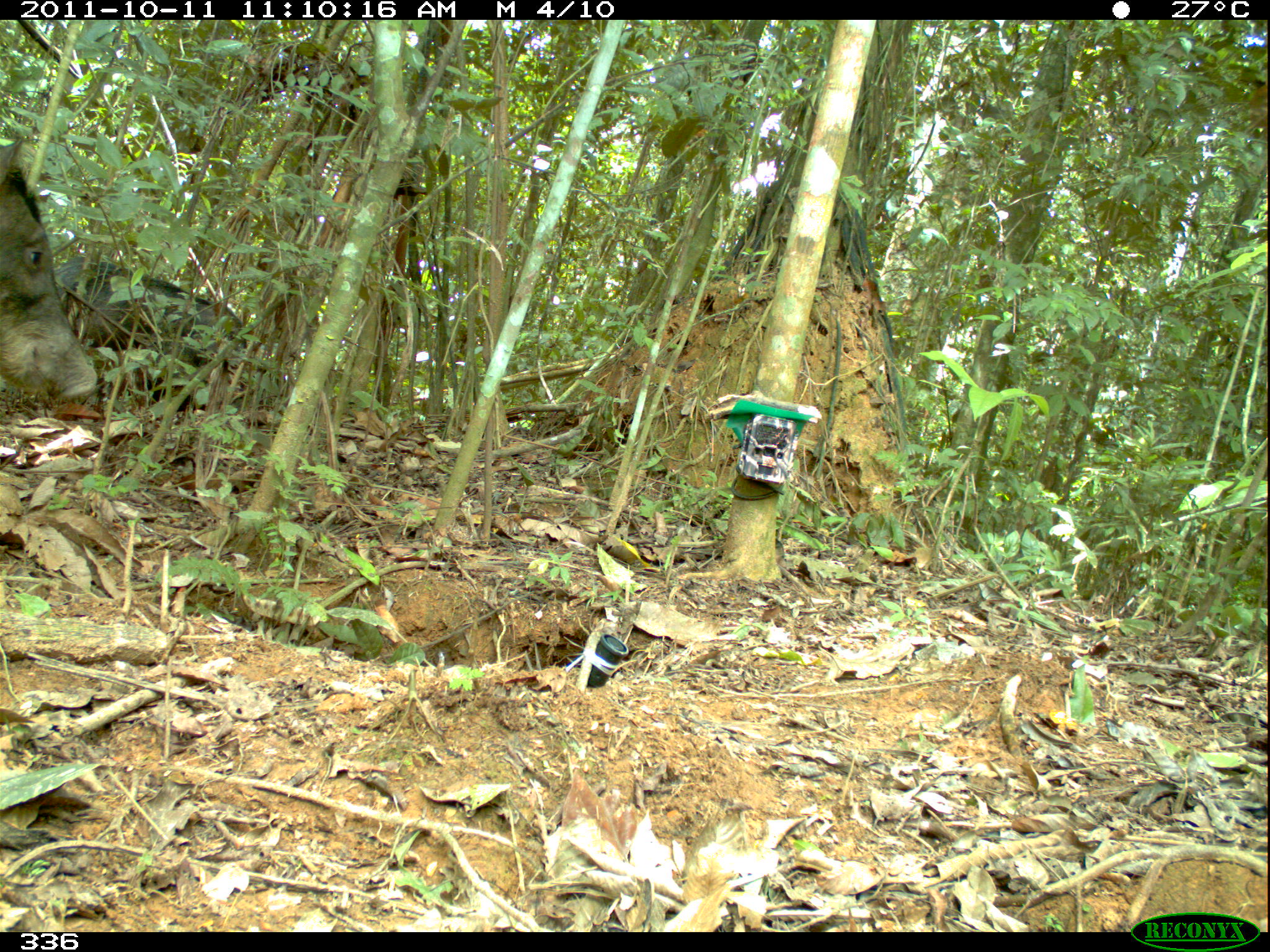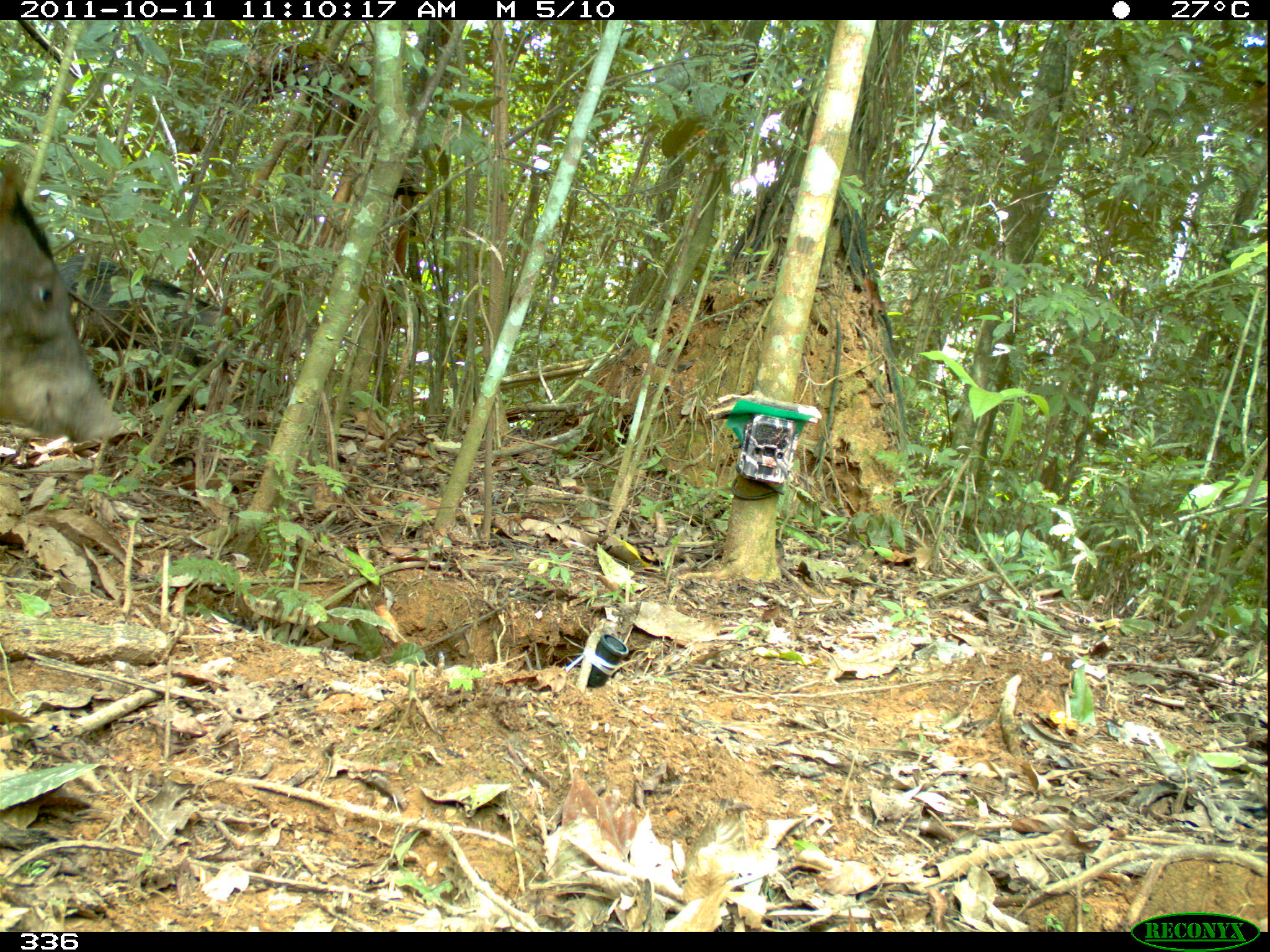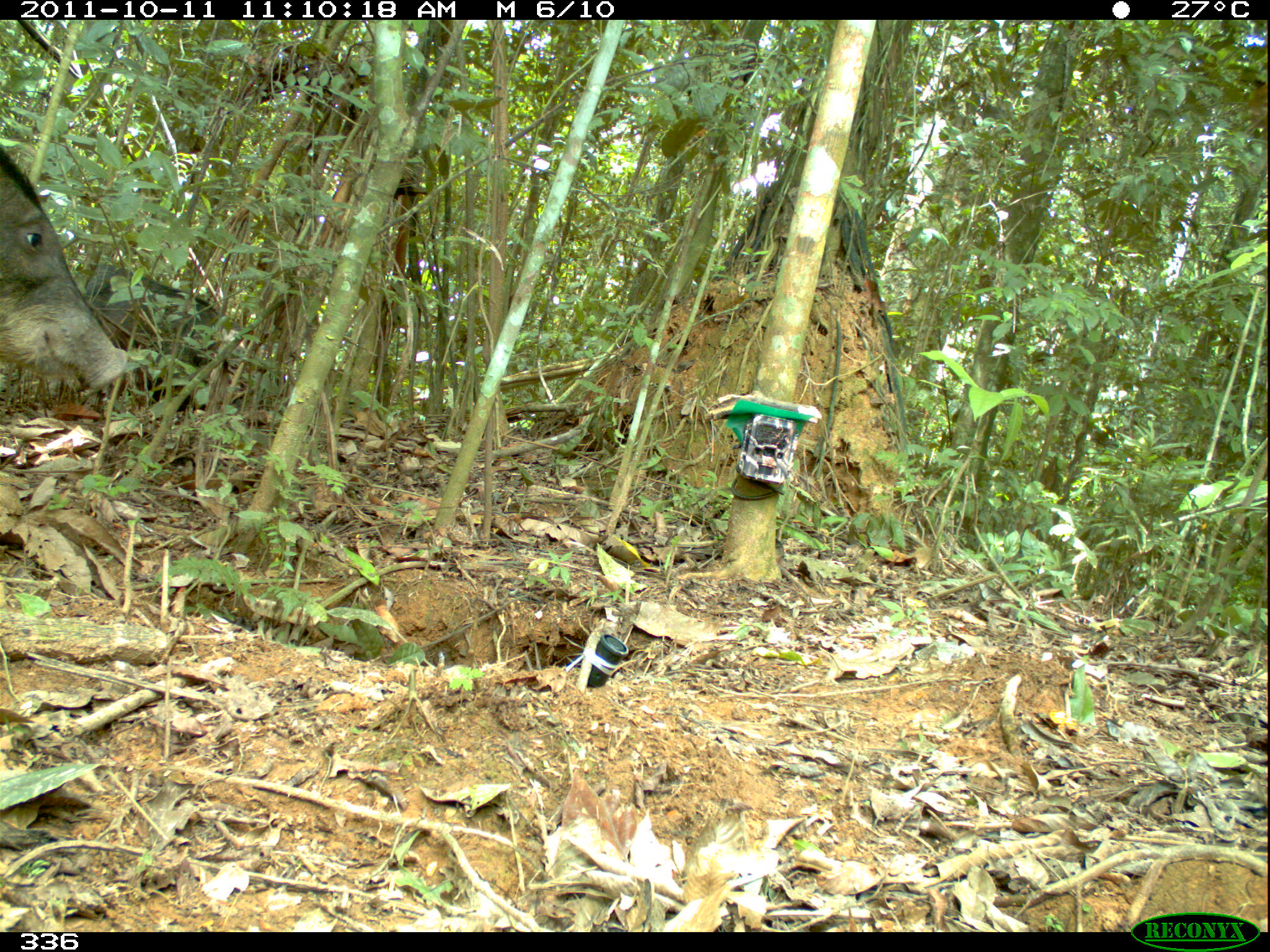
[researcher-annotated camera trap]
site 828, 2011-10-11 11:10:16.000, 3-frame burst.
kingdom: Animalia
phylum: Chordata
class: Mammalia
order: Artiodactyla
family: Tayassuidae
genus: Tayassu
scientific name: Tayassu pecari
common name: white-lipped peccary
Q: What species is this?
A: Tayassu pecari (white-lipped peccary).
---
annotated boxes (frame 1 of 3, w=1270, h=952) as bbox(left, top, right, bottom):
tayassu pecari: bbox(53, 257, 248, 412); bbox(0, 139, 98, 404)